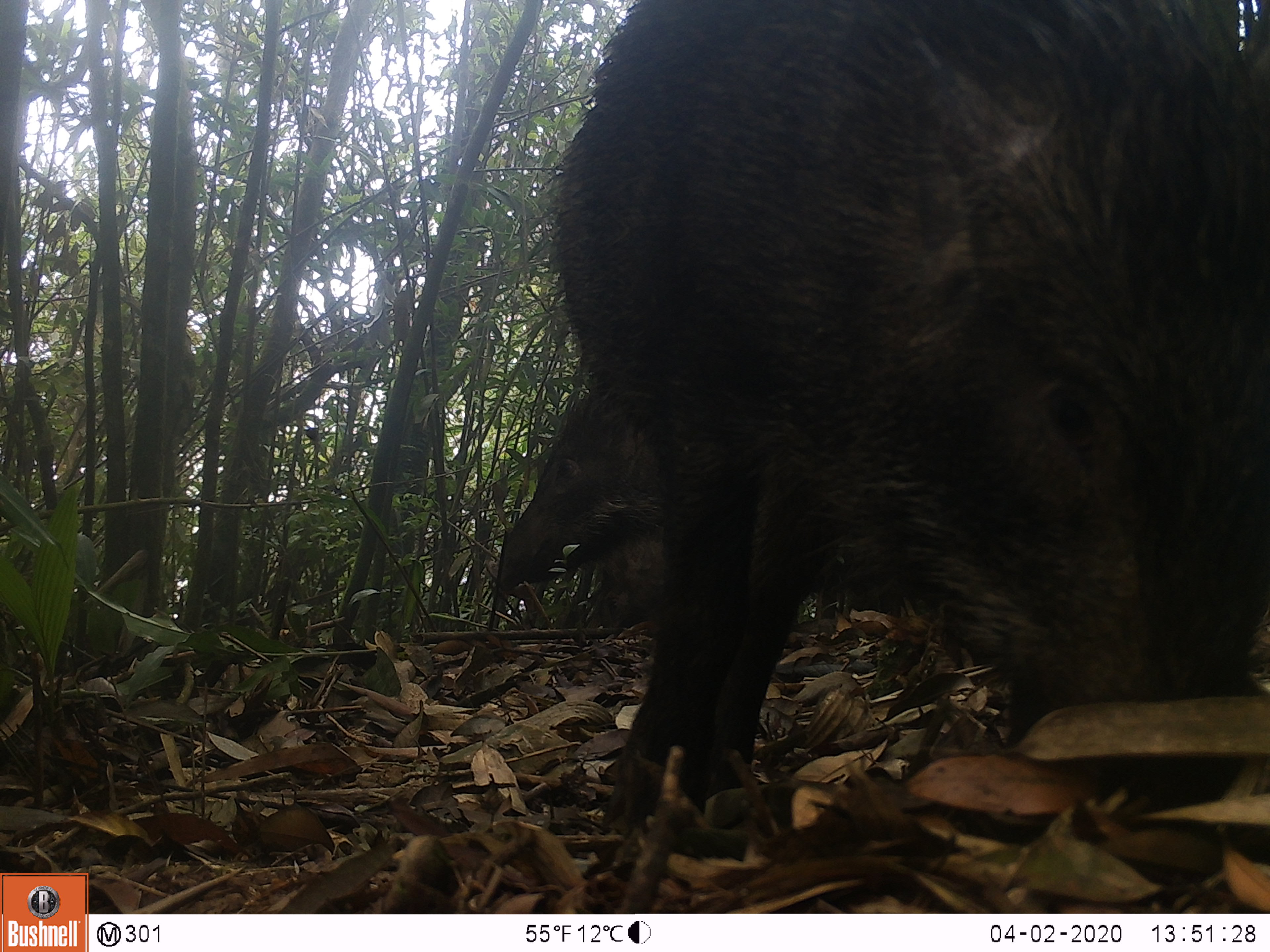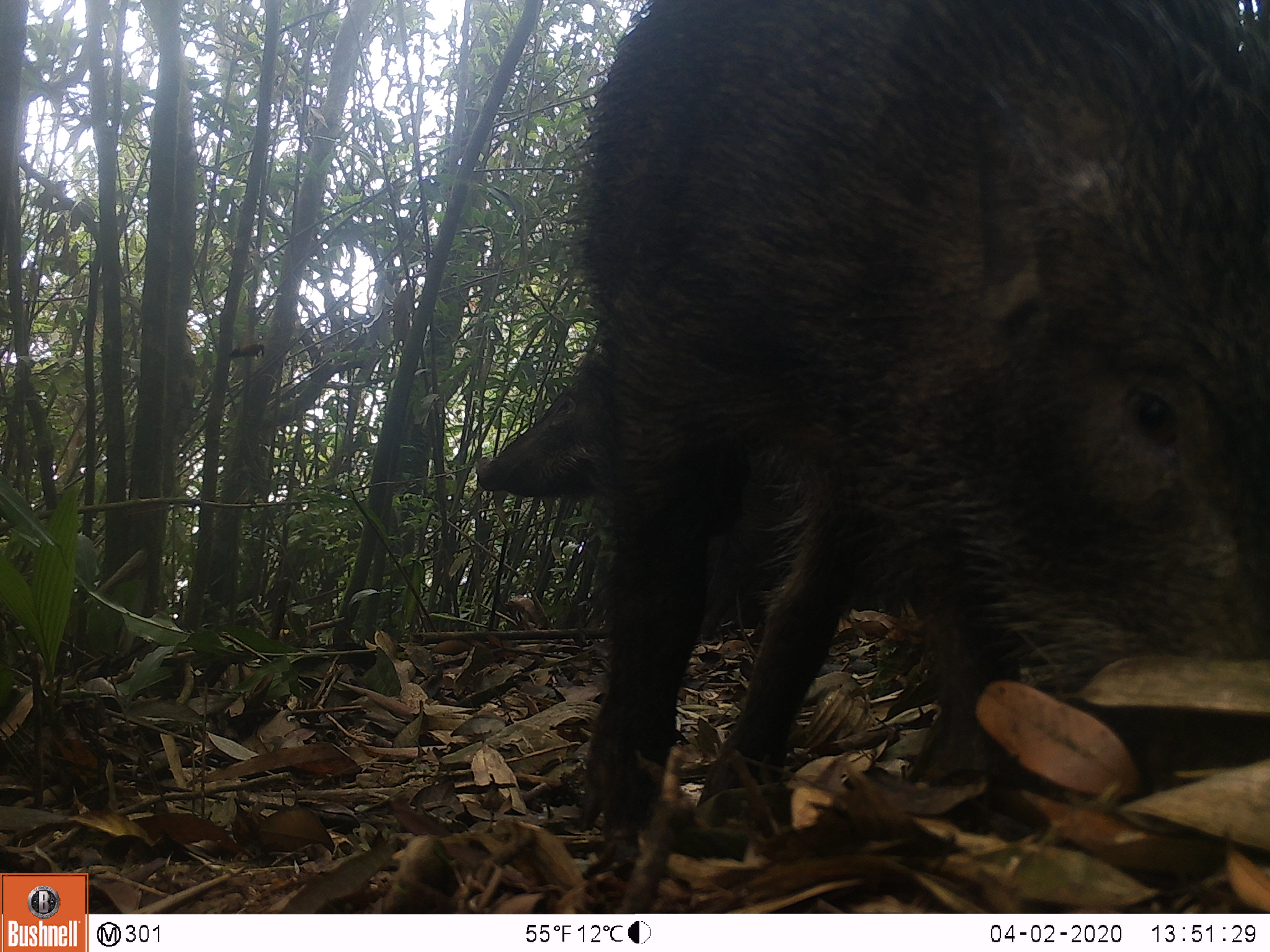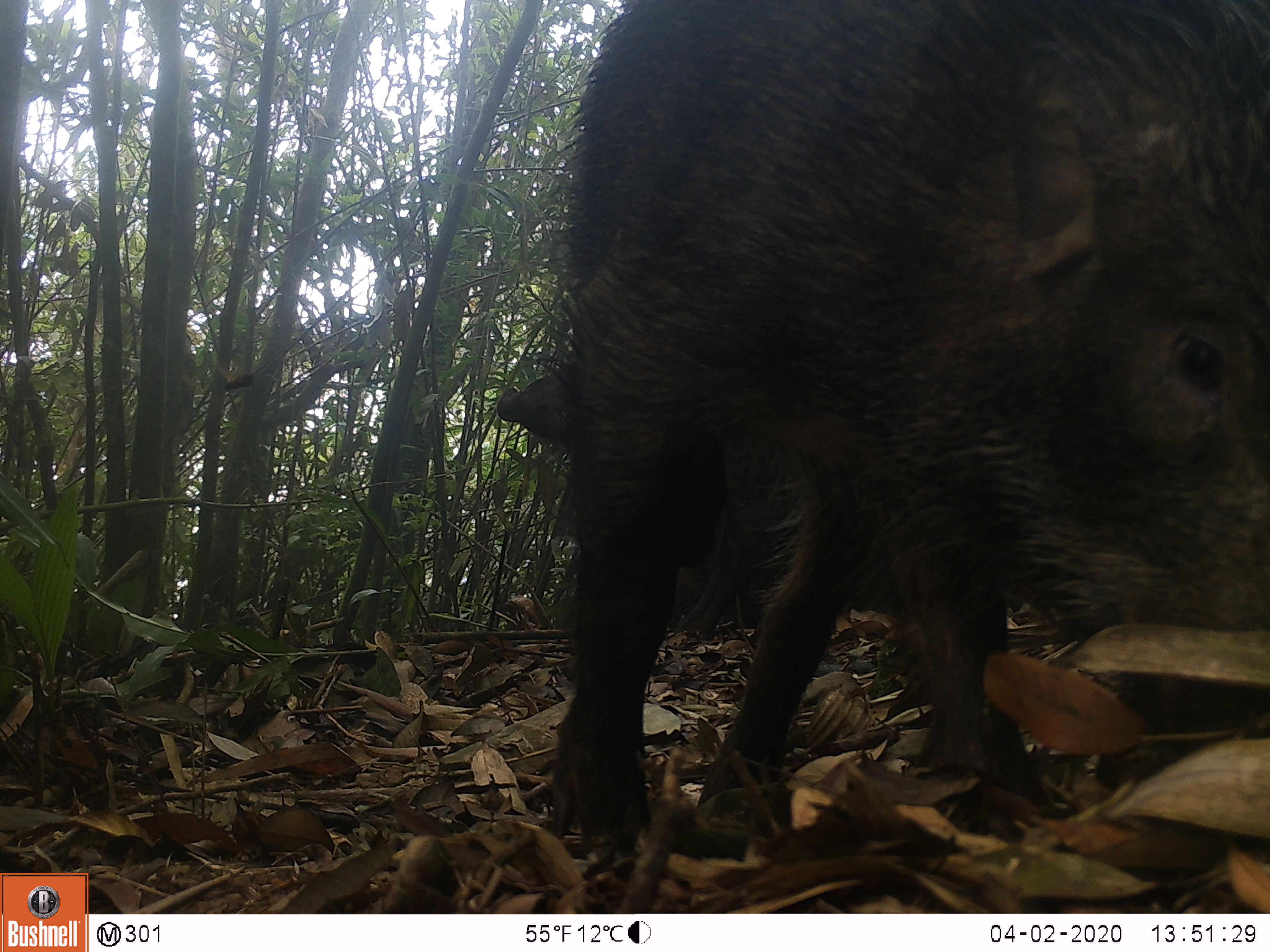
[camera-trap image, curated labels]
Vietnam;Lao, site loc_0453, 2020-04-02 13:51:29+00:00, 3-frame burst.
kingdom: Animalia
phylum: Chordata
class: Mammalia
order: Artiodactyla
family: Suidae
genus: Sus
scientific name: Sus scrofa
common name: eurasian wild pig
Eurasian wild pig (Sus scrofa). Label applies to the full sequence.